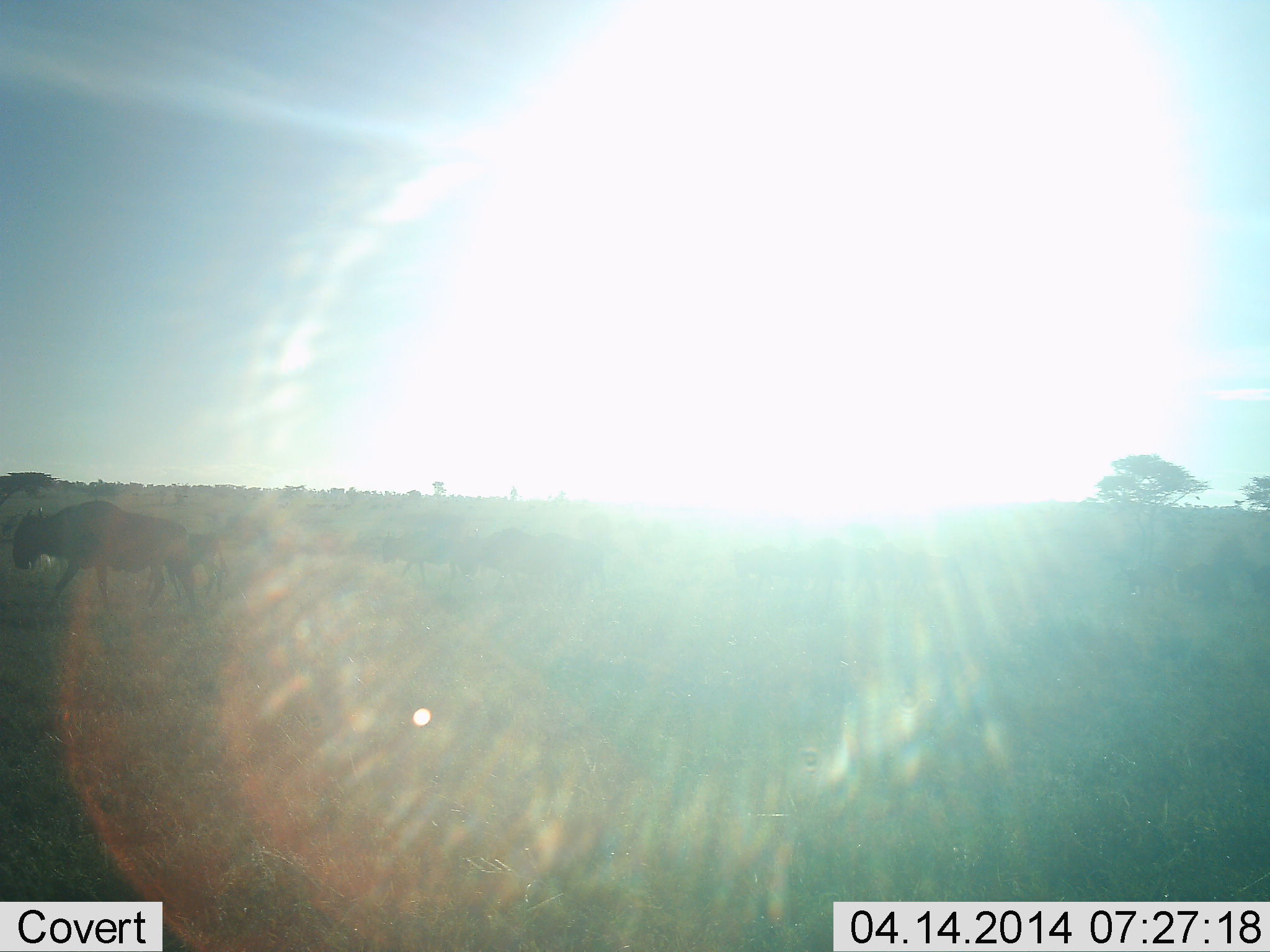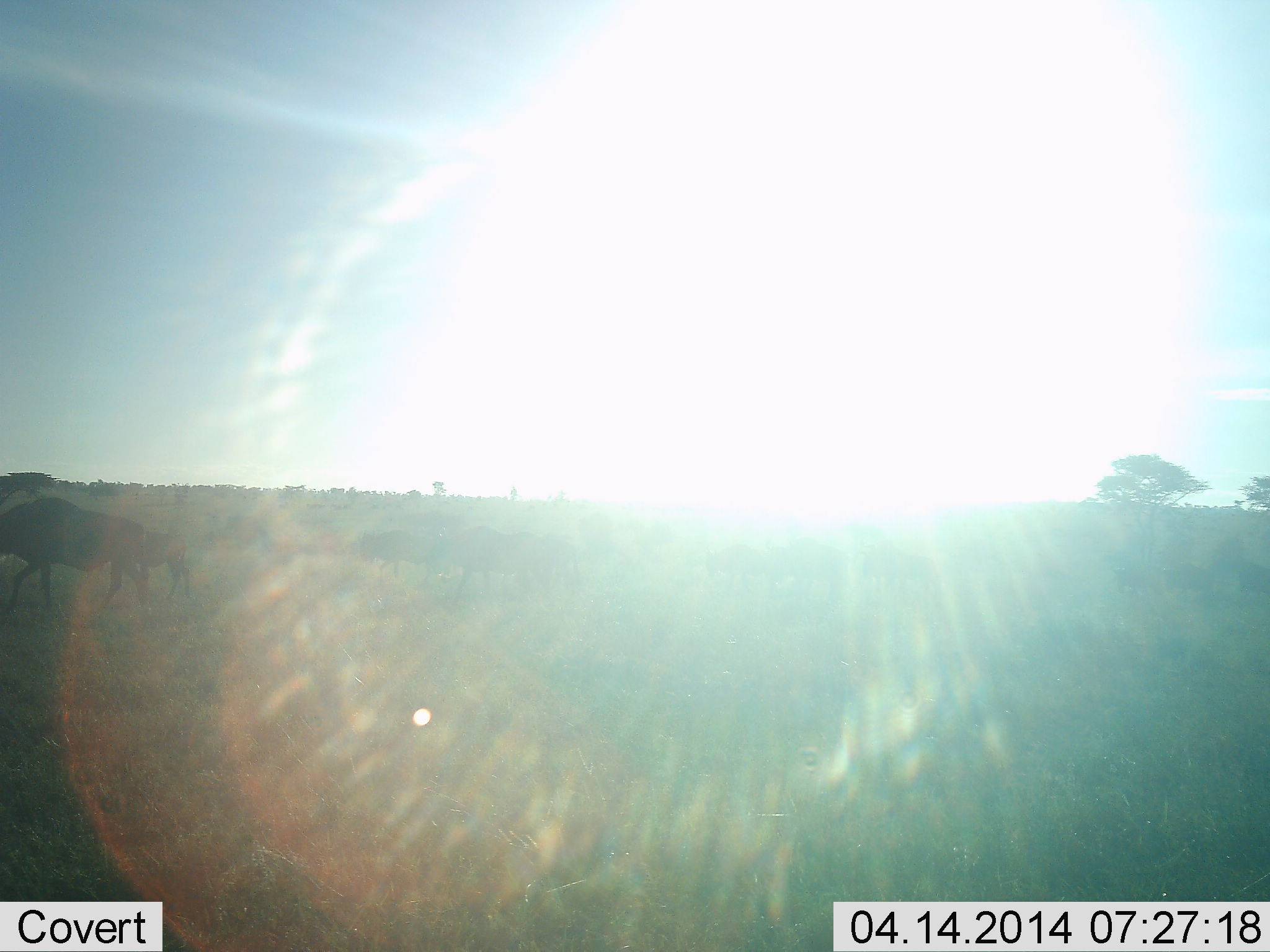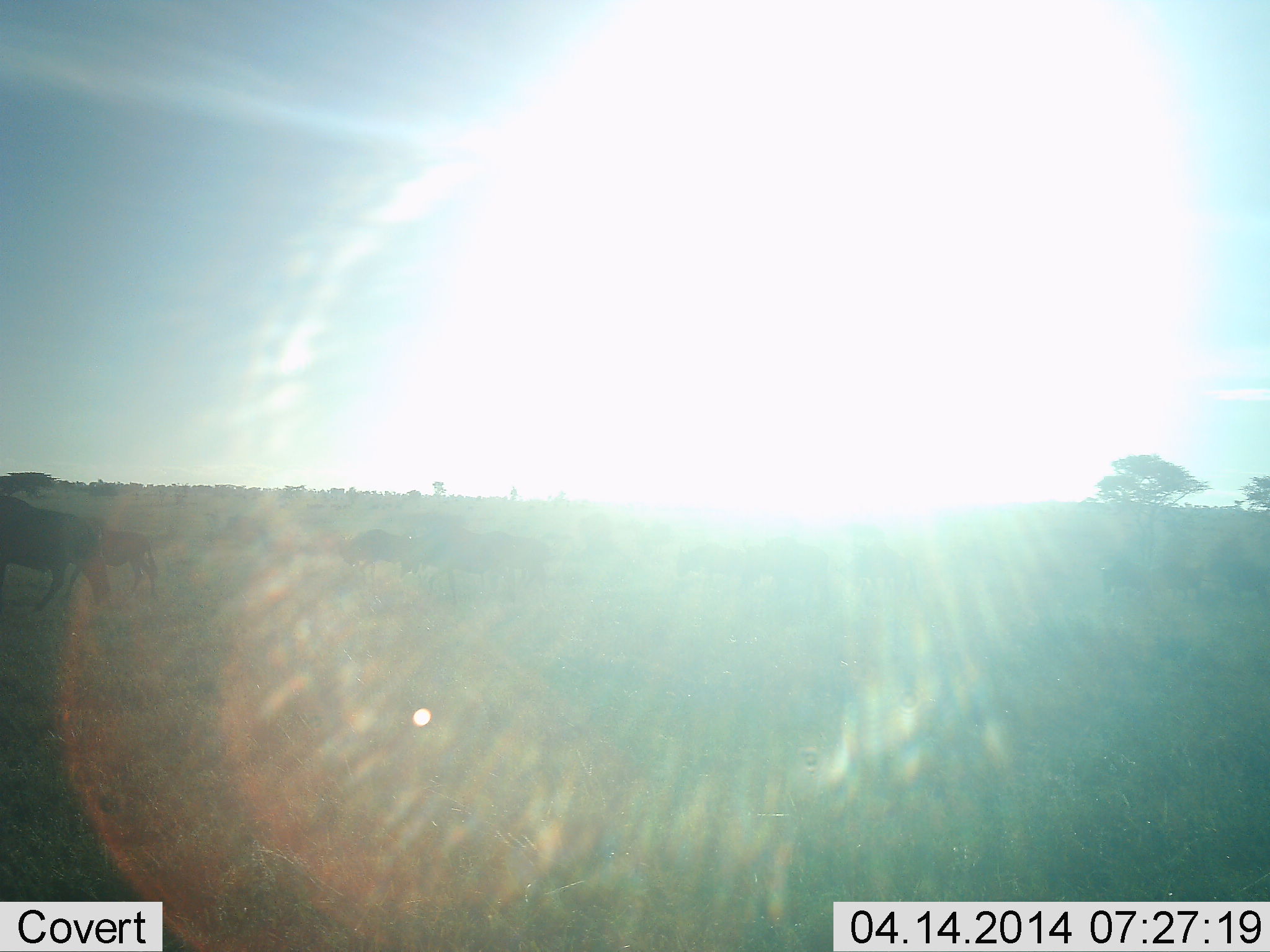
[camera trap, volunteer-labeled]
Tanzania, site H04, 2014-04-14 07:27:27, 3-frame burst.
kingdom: Animalia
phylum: Chordata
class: Mammalia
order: Artiodactyla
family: Bovidae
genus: Connochaetes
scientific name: Connochaetes taurinus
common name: blue wildebeest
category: wildebeest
Wildebeest (blue wildebeest) (Connochaetes taurinus), count 5. Behavior (volunteer vote fractions): standing 0%, resting 0%, moving 100%, interacting 0%. Young present (vote fraction): 40%. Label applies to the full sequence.